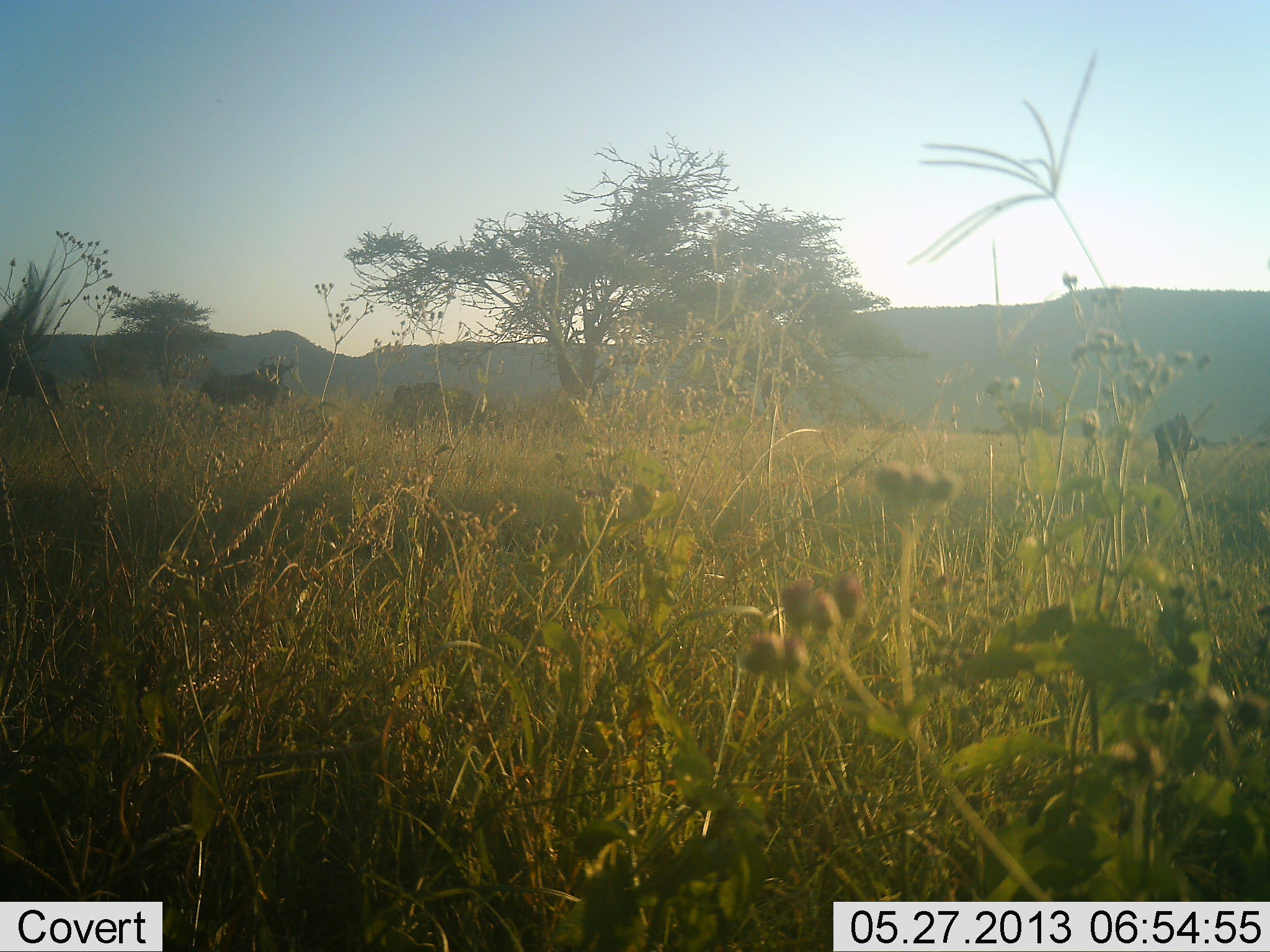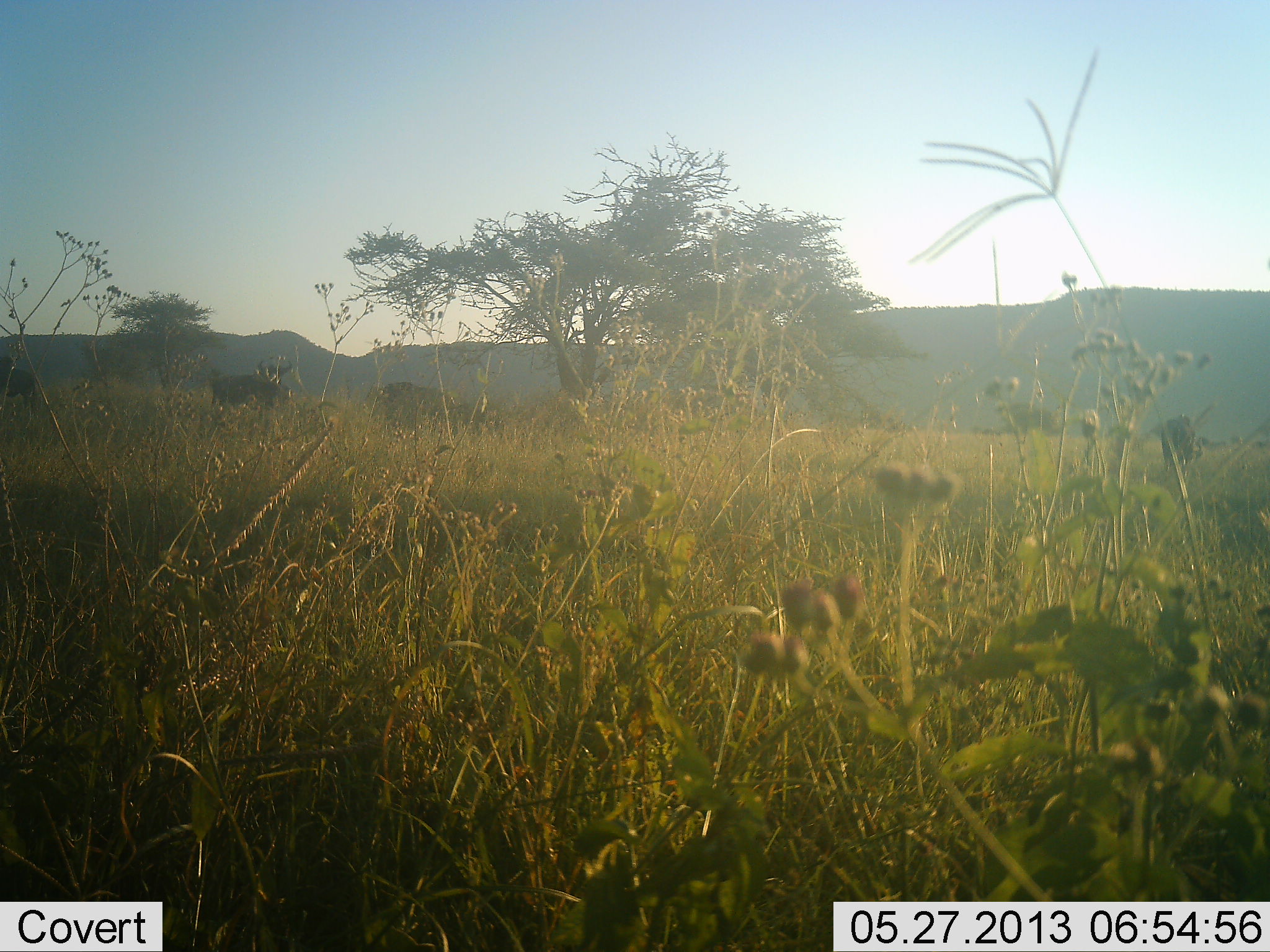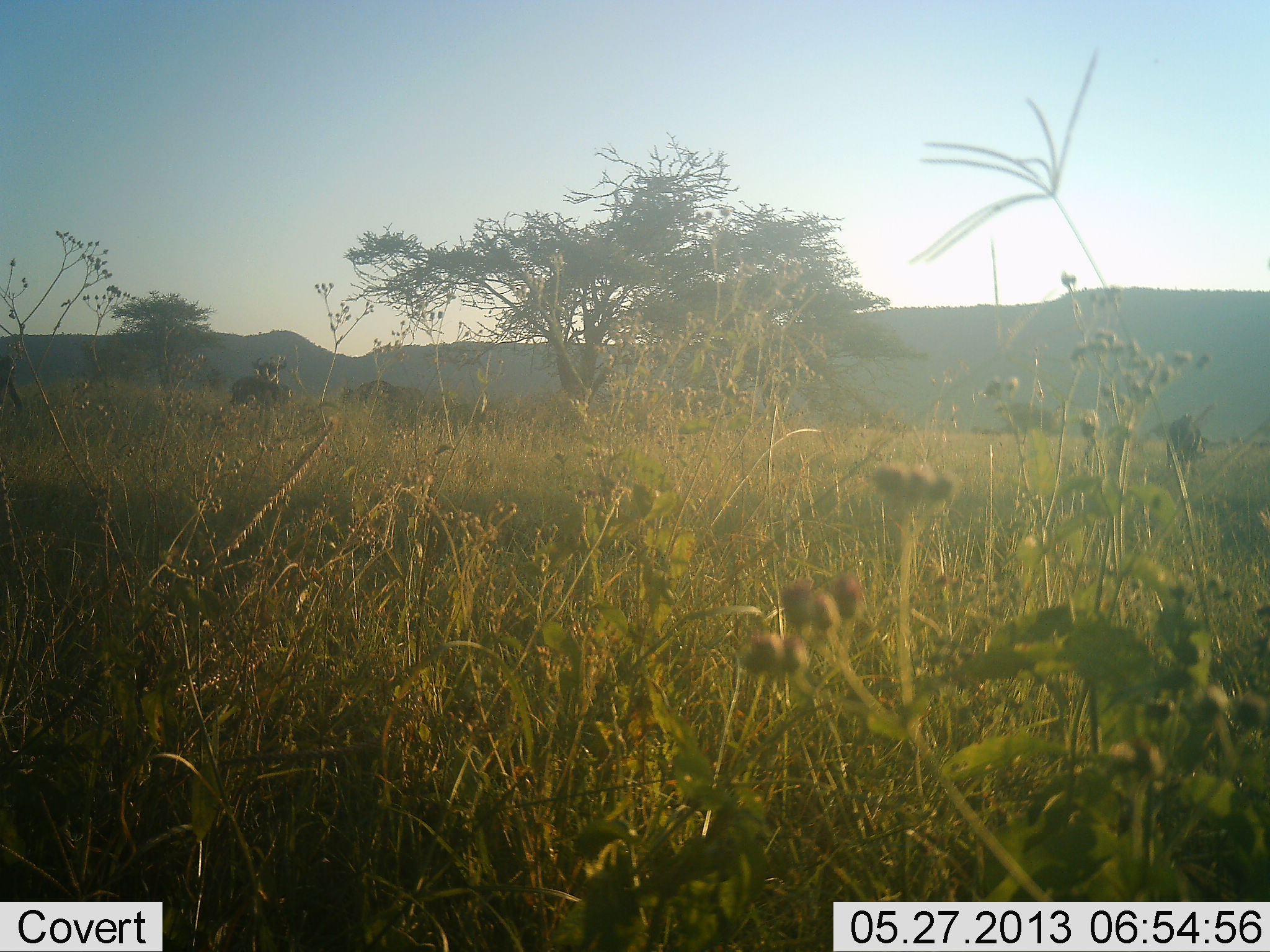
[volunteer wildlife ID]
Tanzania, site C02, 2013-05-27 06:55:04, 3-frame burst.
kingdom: Animalia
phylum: Chordata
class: Mammalia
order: Artiodactyla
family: Bovidae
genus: Connochaetes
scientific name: Connochaetes taurinus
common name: blue wildebeest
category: wildebeest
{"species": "wildebeest (blue wildebeest) (Connochaetes taurinus)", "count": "5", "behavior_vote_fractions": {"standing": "78%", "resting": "0%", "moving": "78%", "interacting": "0%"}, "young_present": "0%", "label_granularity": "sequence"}